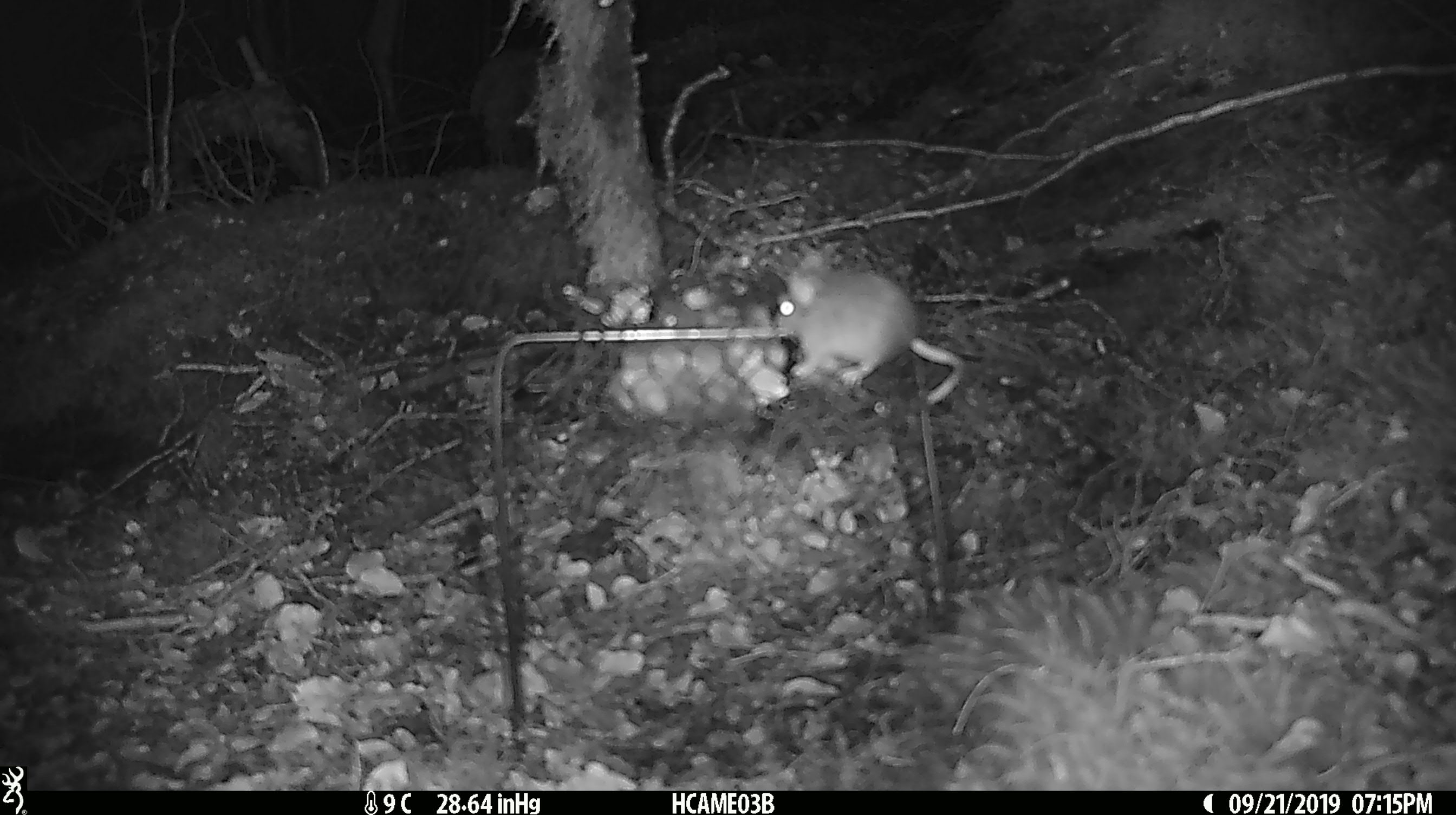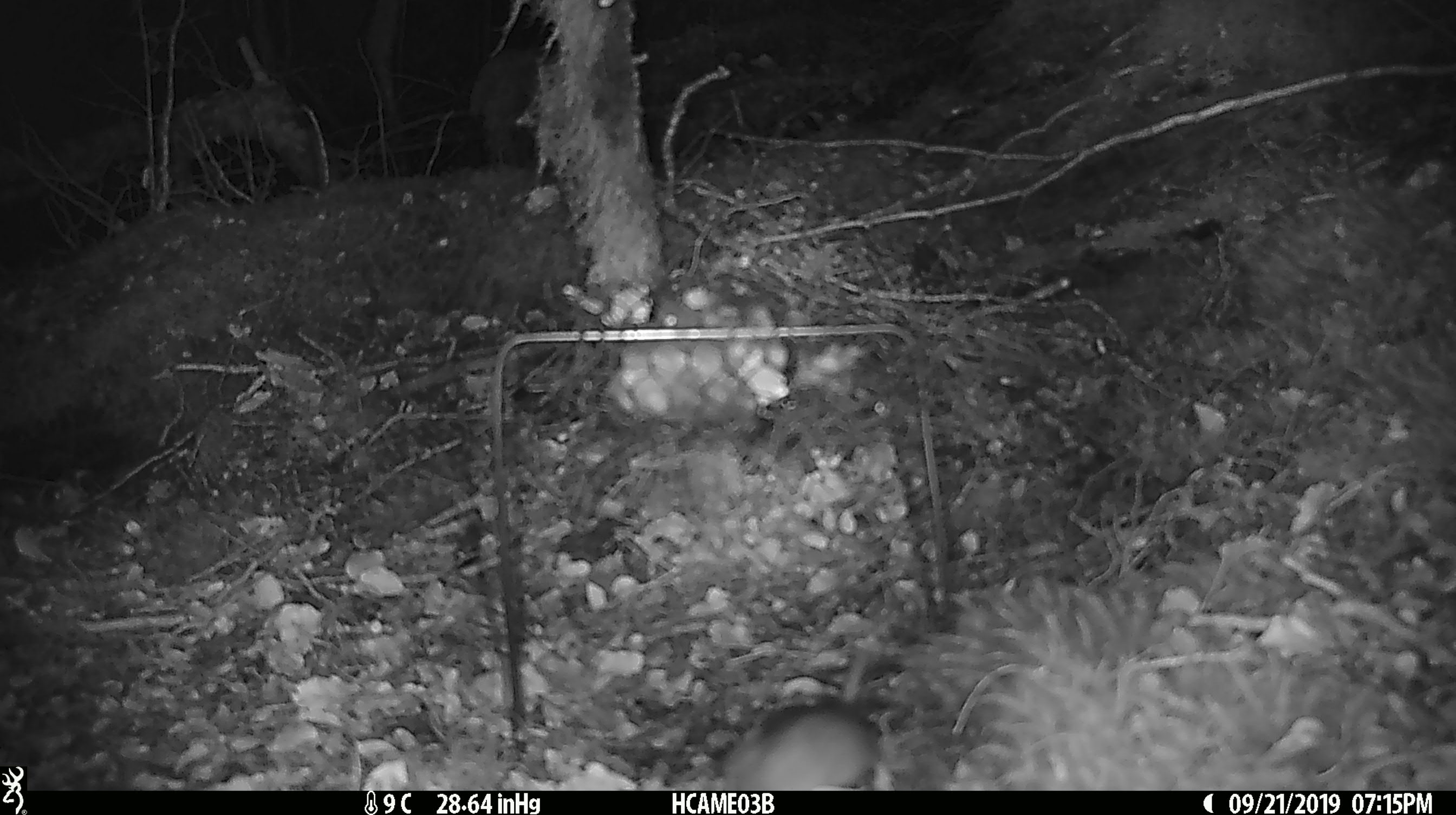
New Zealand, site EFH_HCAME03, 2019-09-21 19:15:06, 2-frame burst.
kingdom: Animalia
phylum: Chordata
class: Mammalia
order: Rodentia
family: Muridae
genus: Mus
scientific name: Mus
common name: mouse